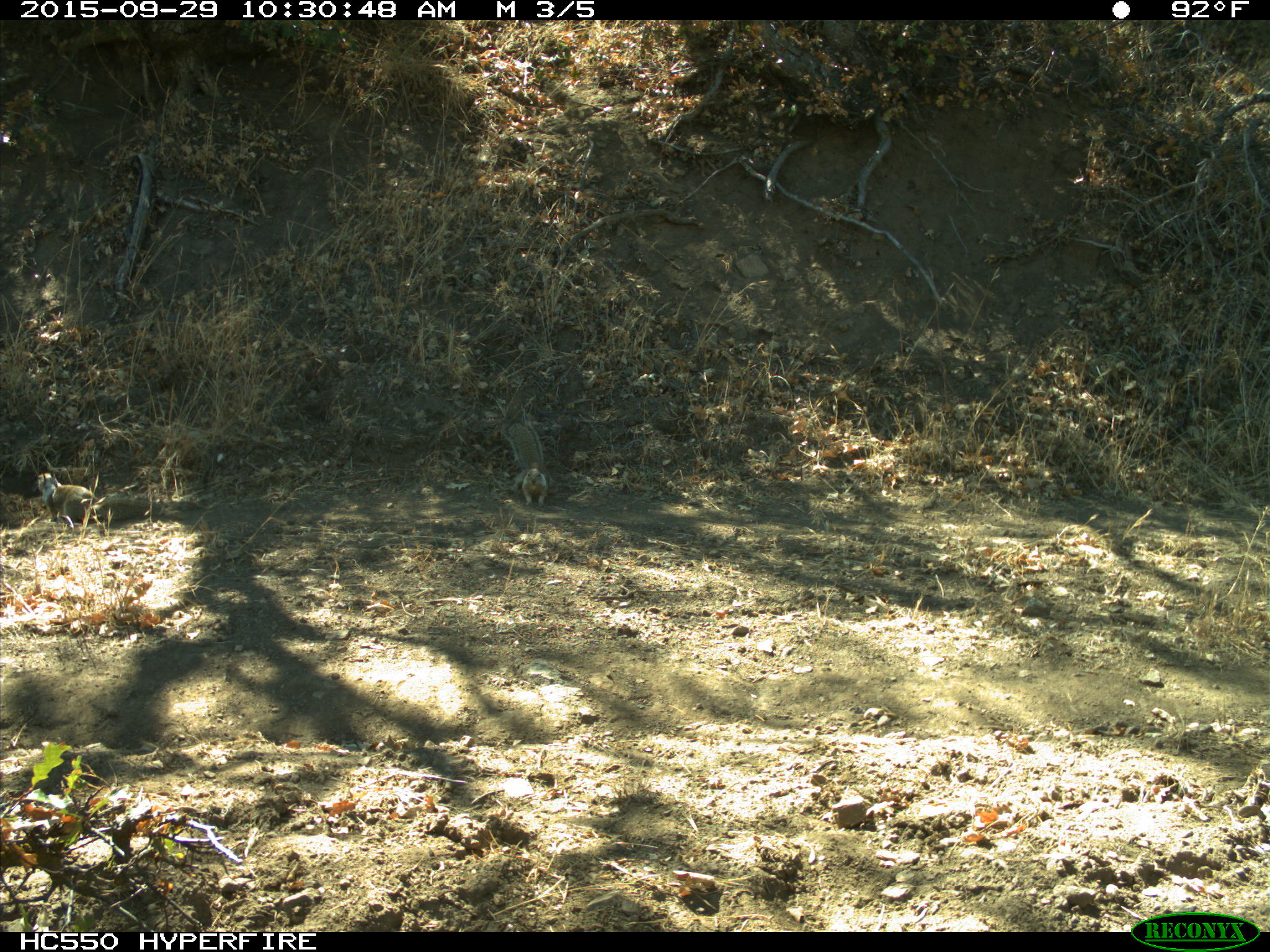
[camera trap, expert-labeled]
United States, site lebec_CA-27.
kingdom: Animalia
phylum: Chordata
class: Mammalia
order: Rodentia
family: Sciuridae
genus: Otospermophilus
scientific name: Otospermophilus beecheyi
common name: california ground squirrel